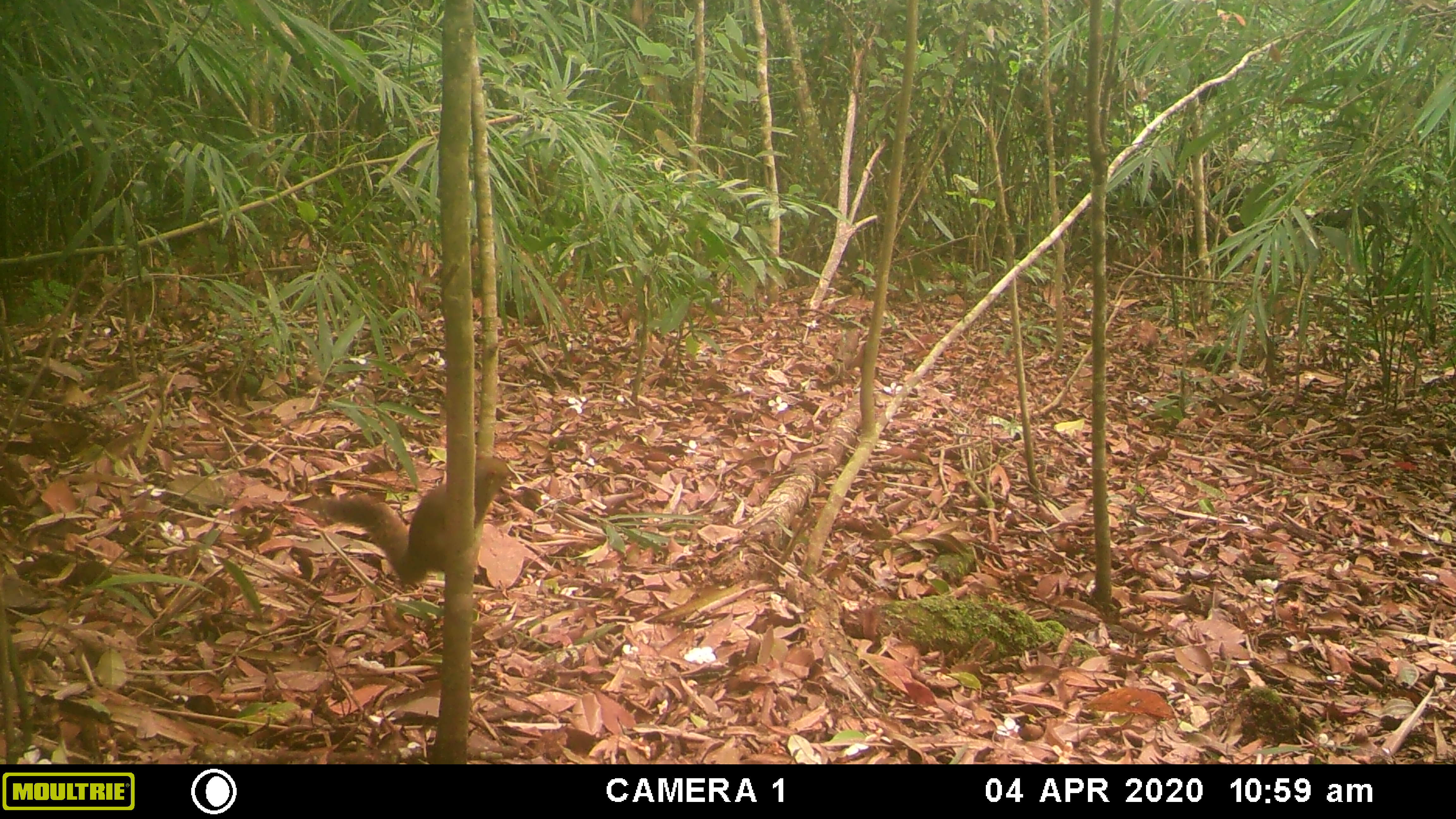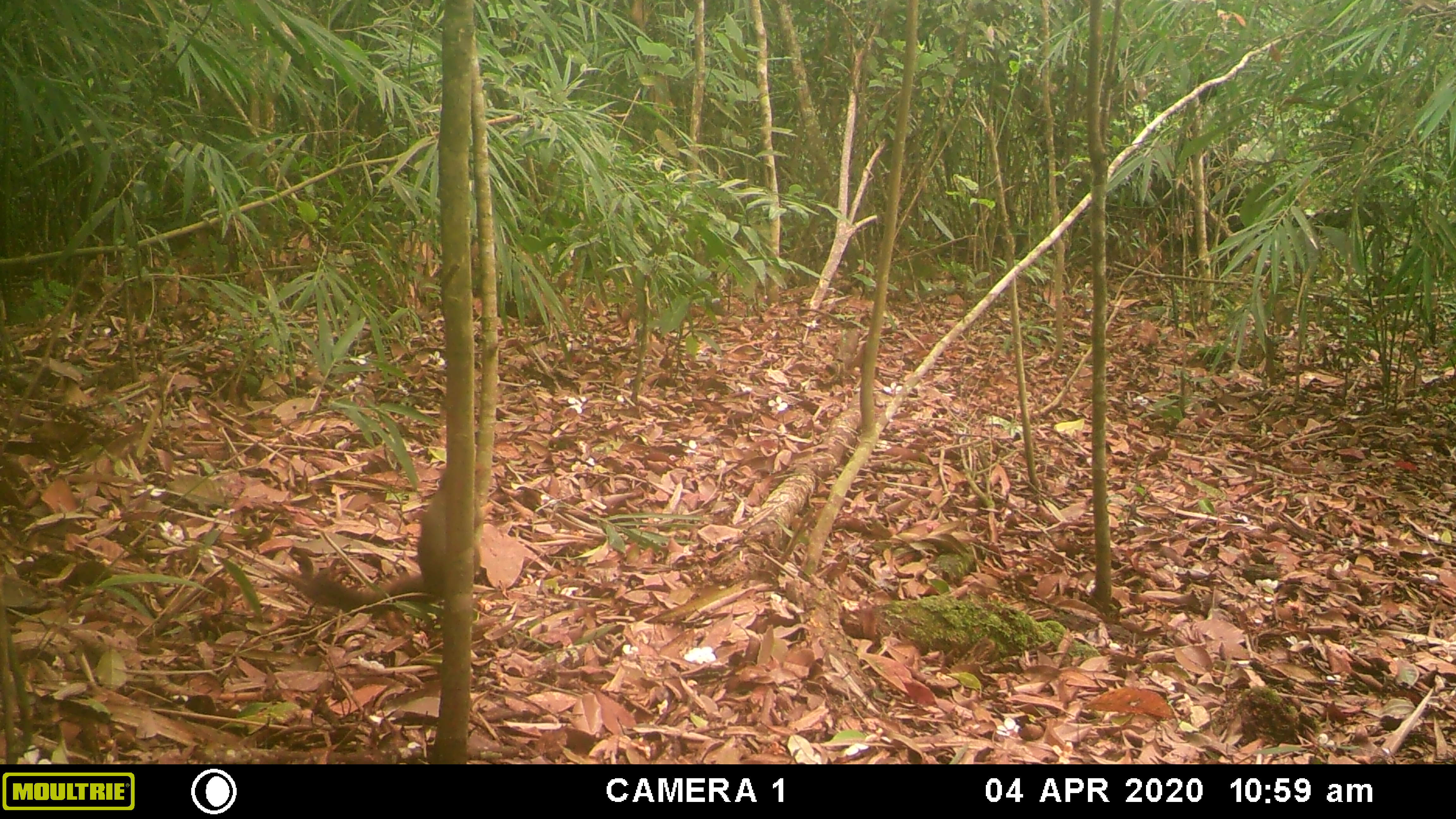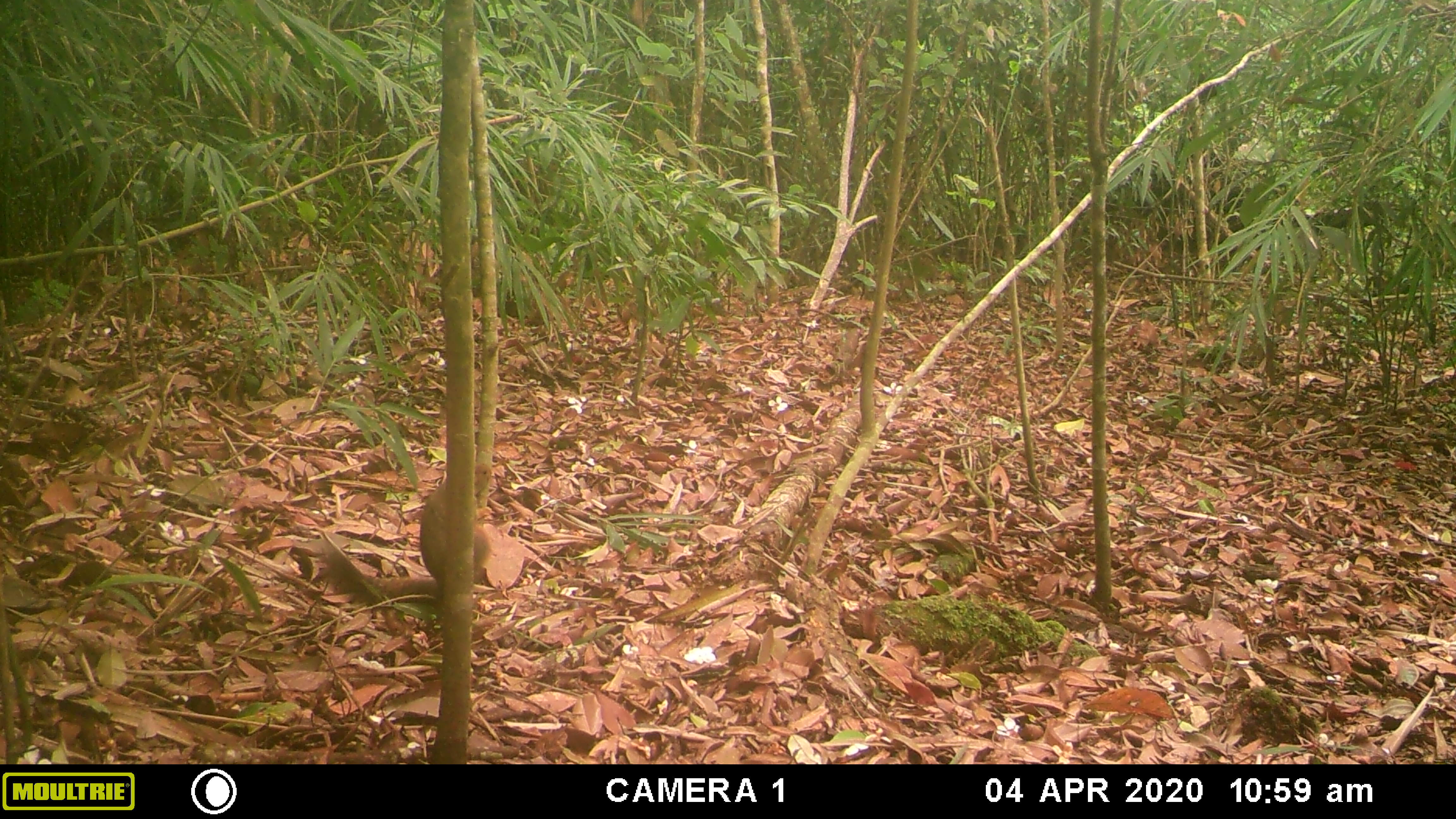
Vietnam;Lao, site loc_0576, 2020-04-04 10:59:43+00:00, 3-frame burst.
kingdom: Animalia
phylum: Chordata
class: Mammalia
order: Rodentia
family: Sciuridae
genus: Callosciurus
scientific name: Callosciurus erythraeus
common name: pallas's squirrel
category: pallass squirrel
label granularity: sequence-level